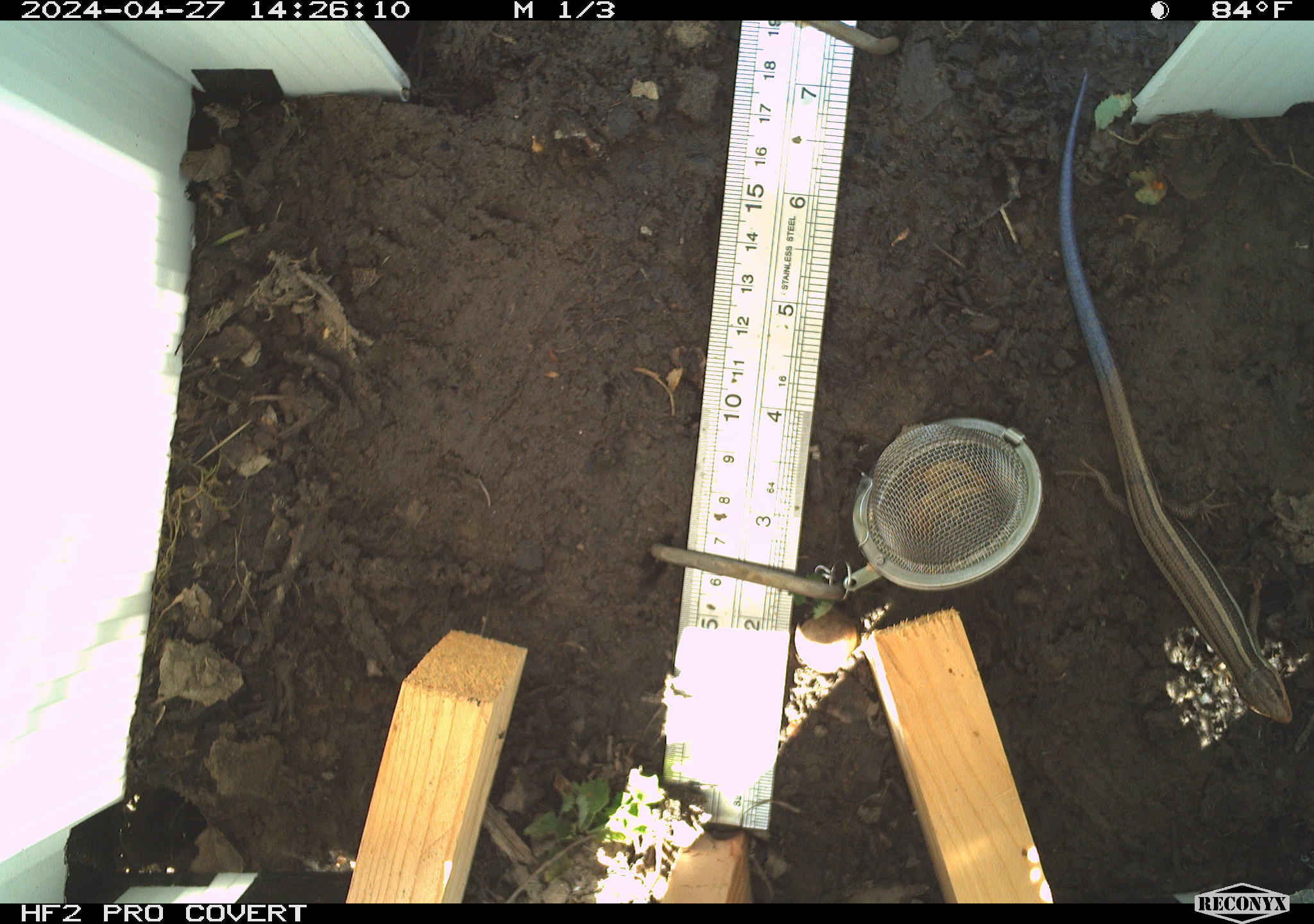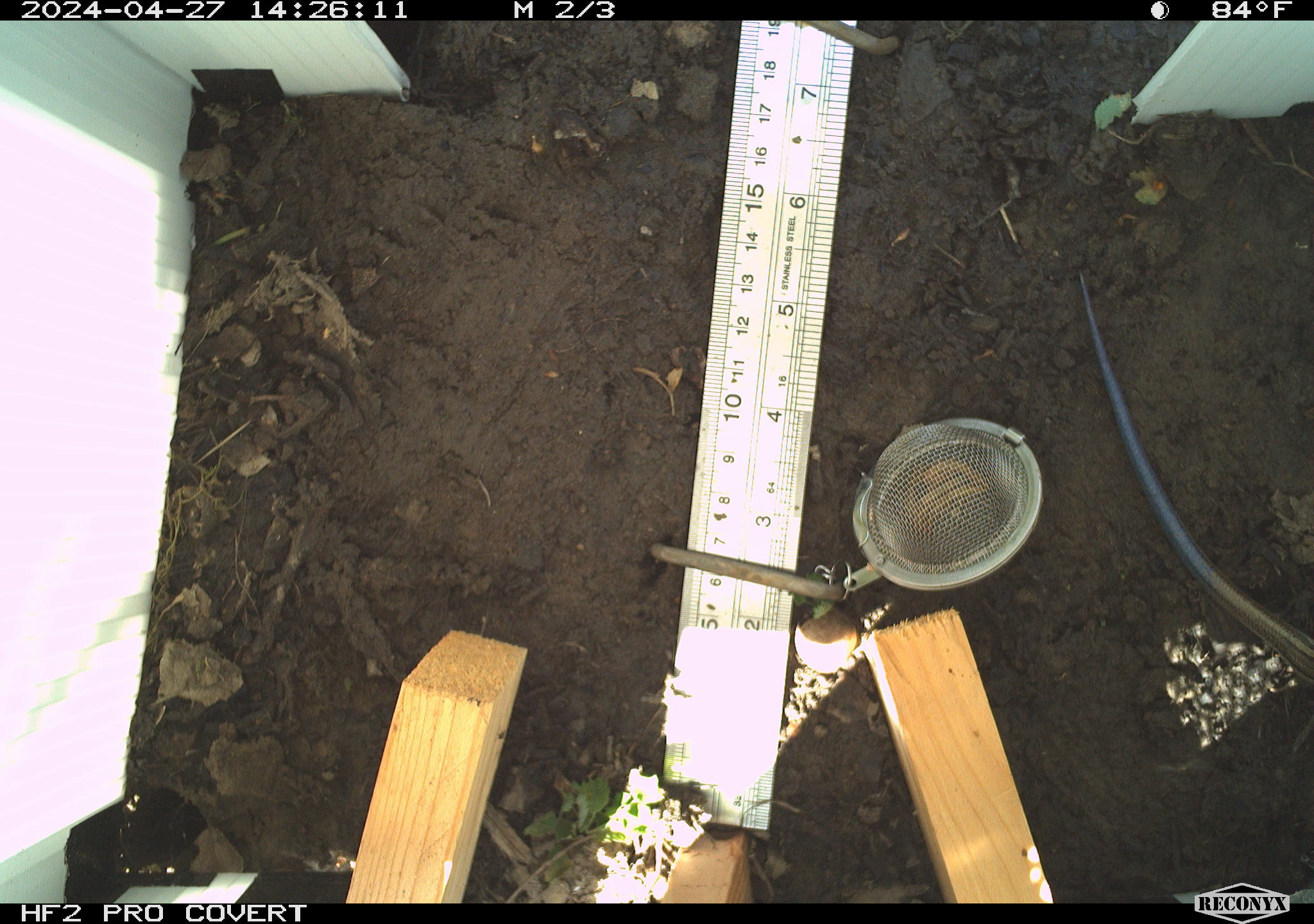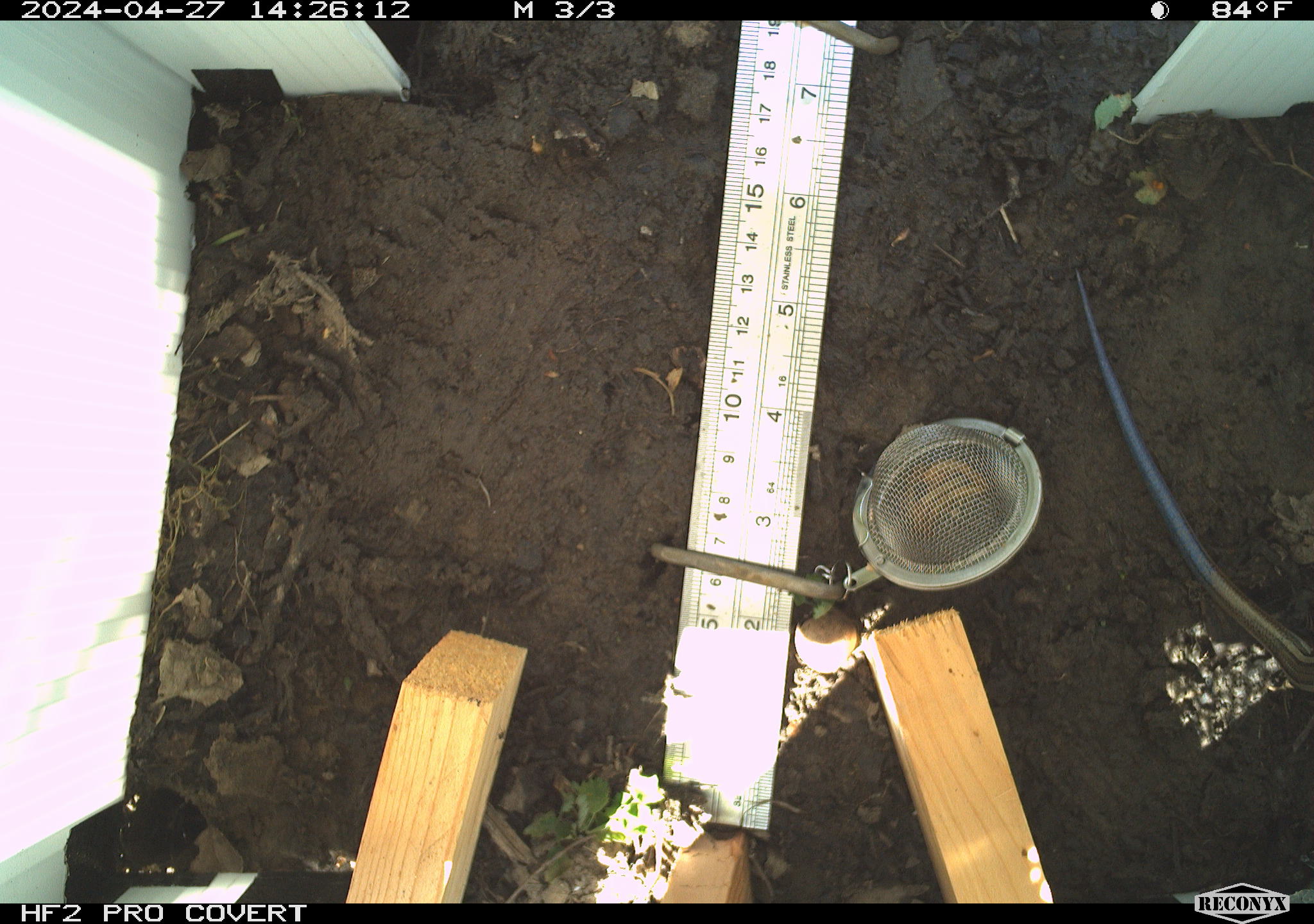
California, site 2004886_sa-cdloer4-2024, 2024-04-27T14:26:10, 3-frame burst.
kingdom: Animalia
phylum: Chordata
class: Reptilia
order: Squamata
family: Scincidae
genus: Plestiodon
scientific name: Plestiodon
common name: blue-tailed skinks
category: plestiodon species